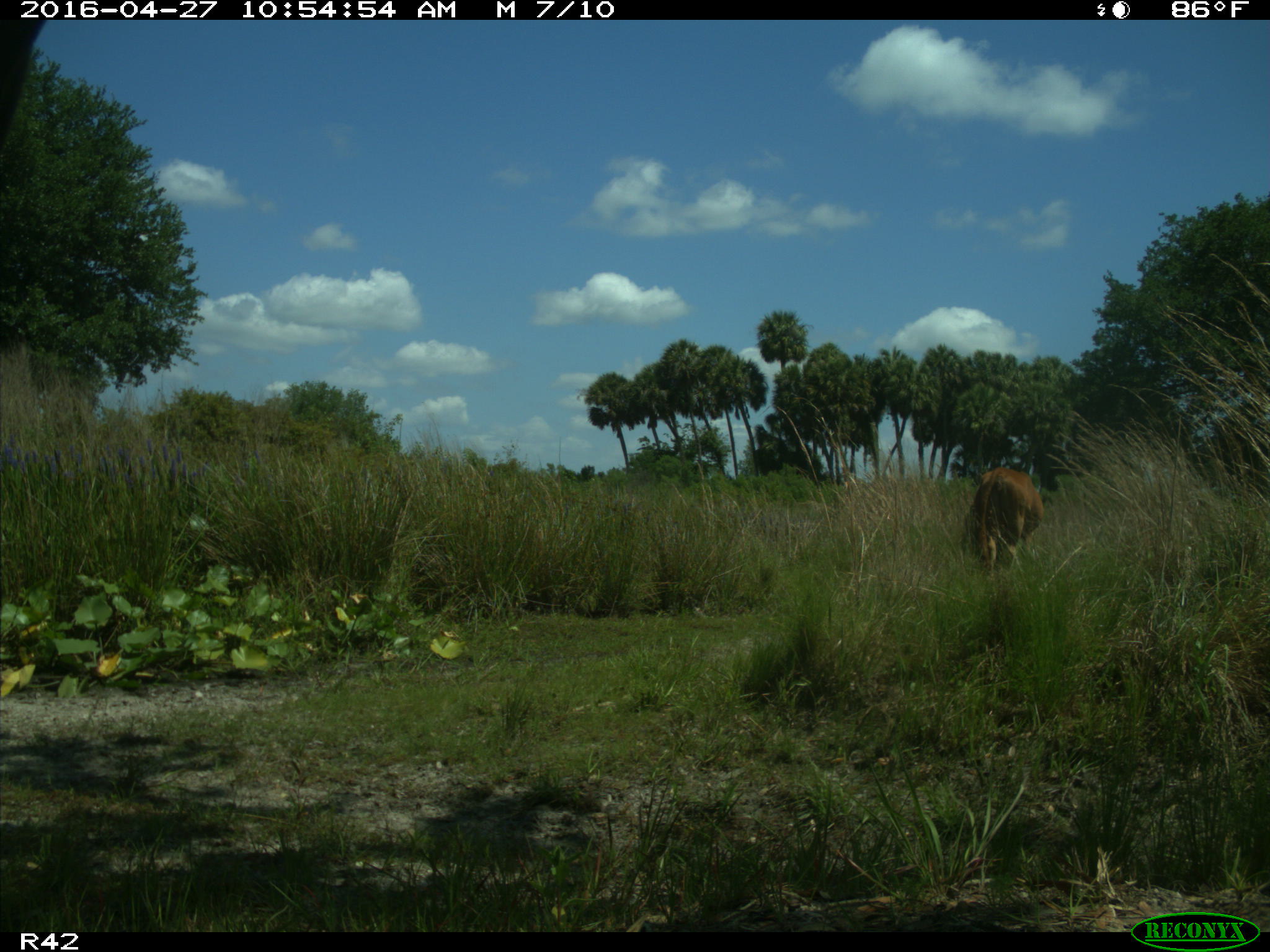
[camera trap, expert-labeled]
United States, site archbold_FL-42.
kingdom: Animalia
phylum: Chordata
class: Mammalia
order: Artiodactyla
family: Bovidae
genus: Bos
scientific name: Bos taurus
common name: domestic cow